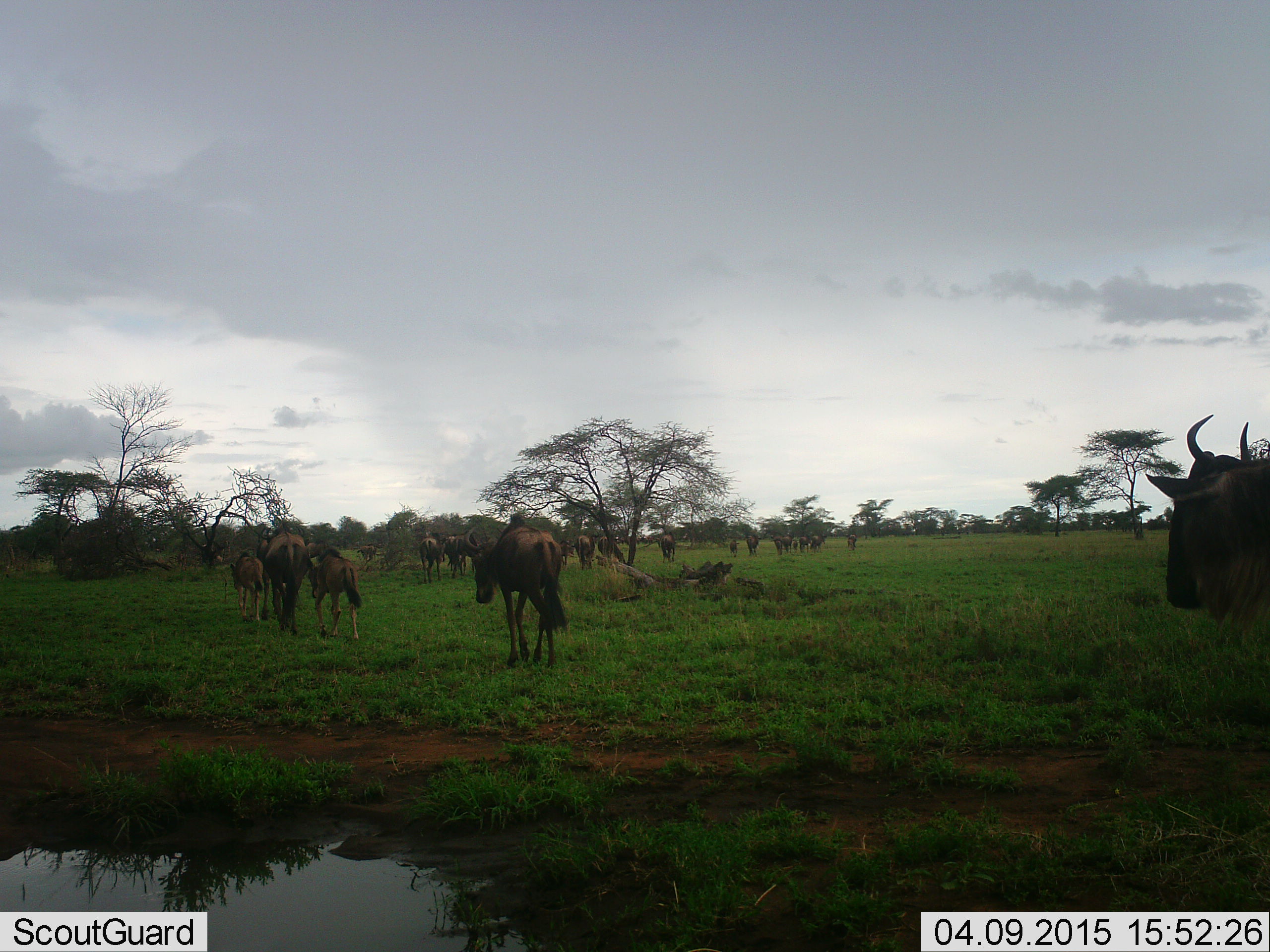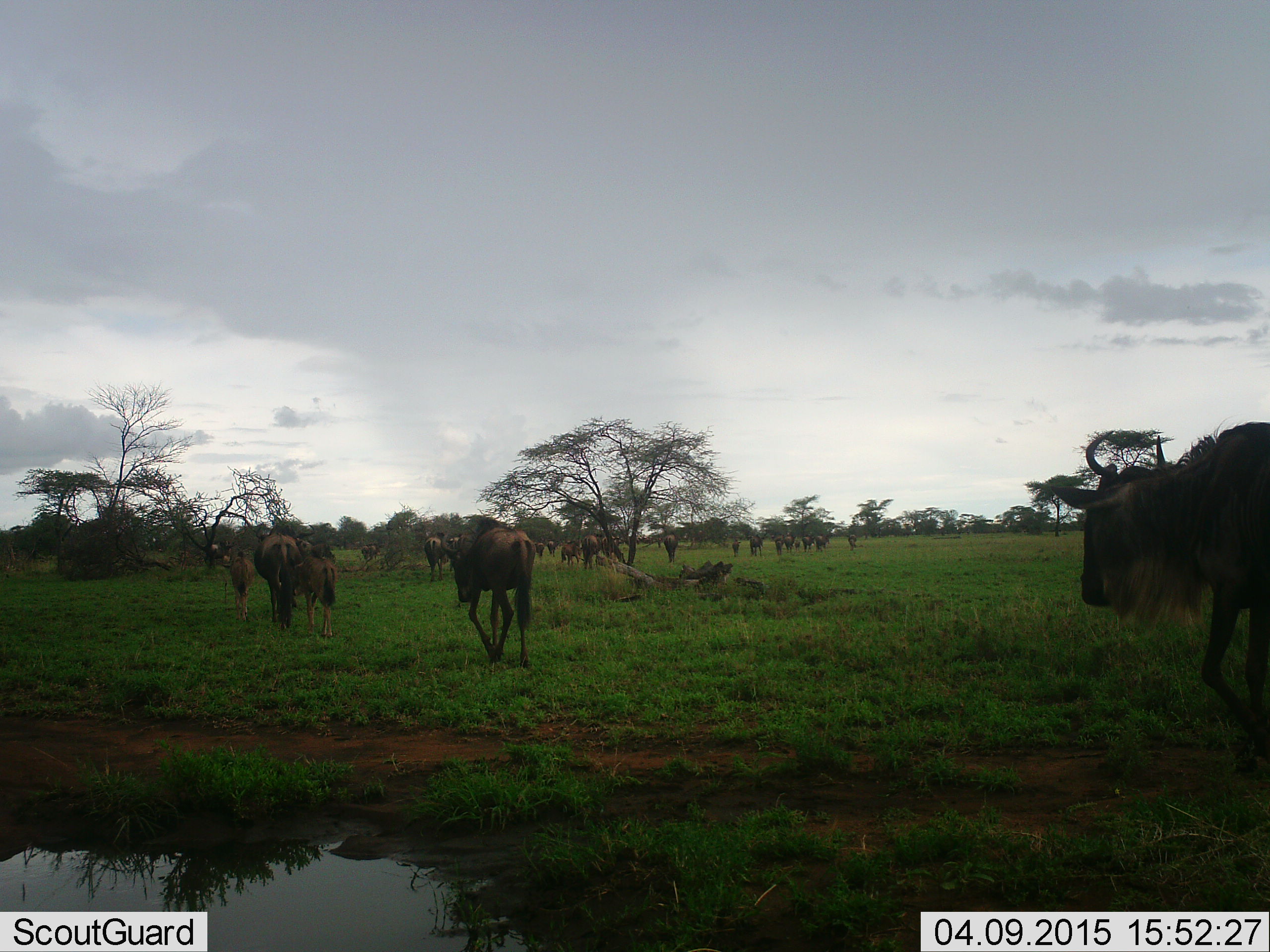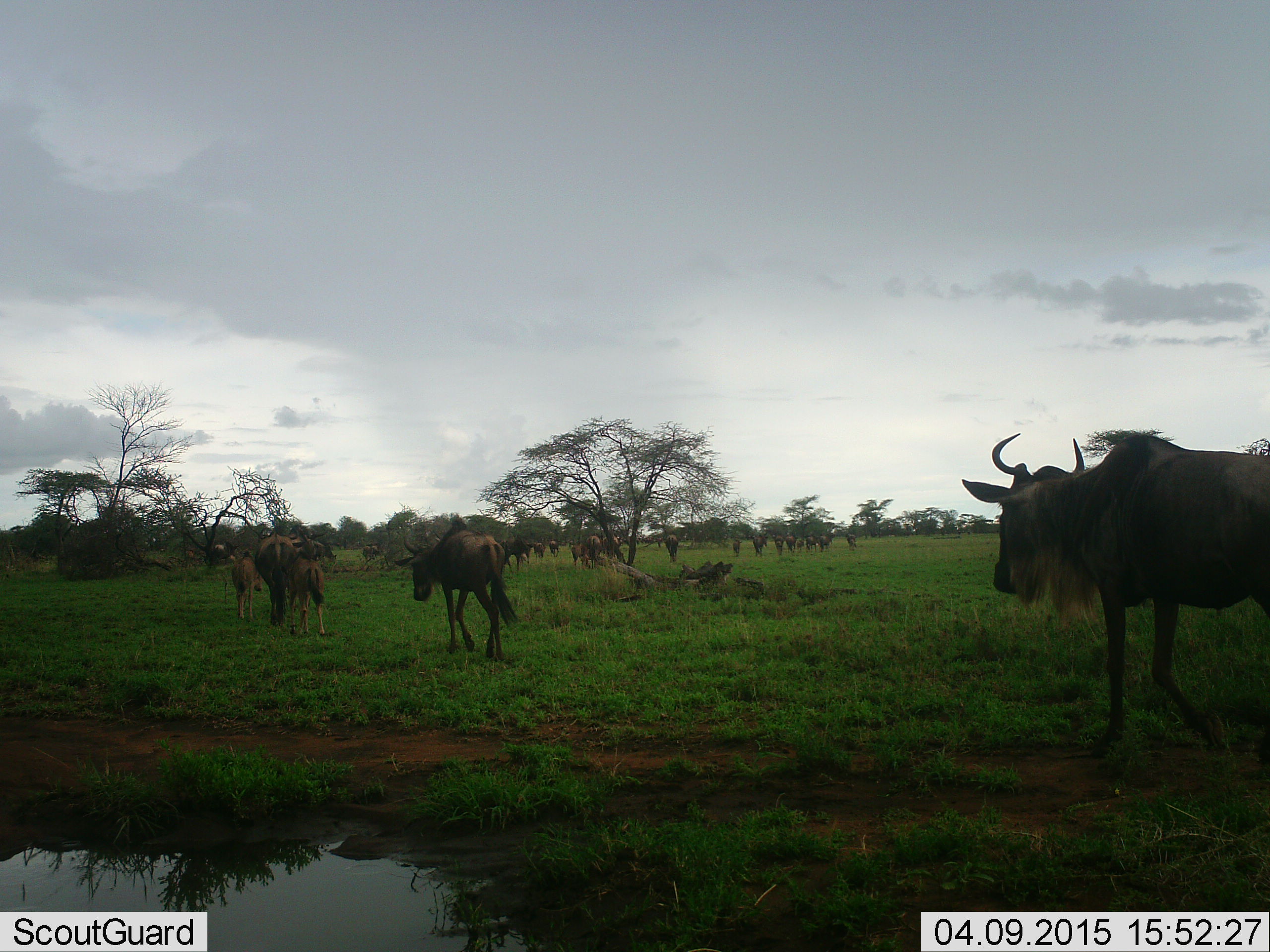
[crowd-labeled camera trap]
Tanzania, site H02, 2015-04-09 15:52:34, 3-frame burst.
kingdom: Animalia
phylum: Chordata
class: Mammalia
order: Artiodactyla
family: Bovidae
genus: Connochaetes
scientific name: Connochaetes taurinus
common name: blue wildebeest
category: wildebeest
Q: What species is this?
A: Wildebeest (blue wildebeest) (Connochaetes taurinus).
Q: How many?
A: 11-50.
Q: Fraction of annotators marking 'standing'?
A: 0%.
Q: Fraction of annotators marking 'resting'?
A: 0%.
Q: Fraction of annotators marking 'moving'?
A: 100%.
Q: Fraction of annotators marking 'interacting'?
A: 0%.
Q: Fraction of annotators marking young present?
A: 10%.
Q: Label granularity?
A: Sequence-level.